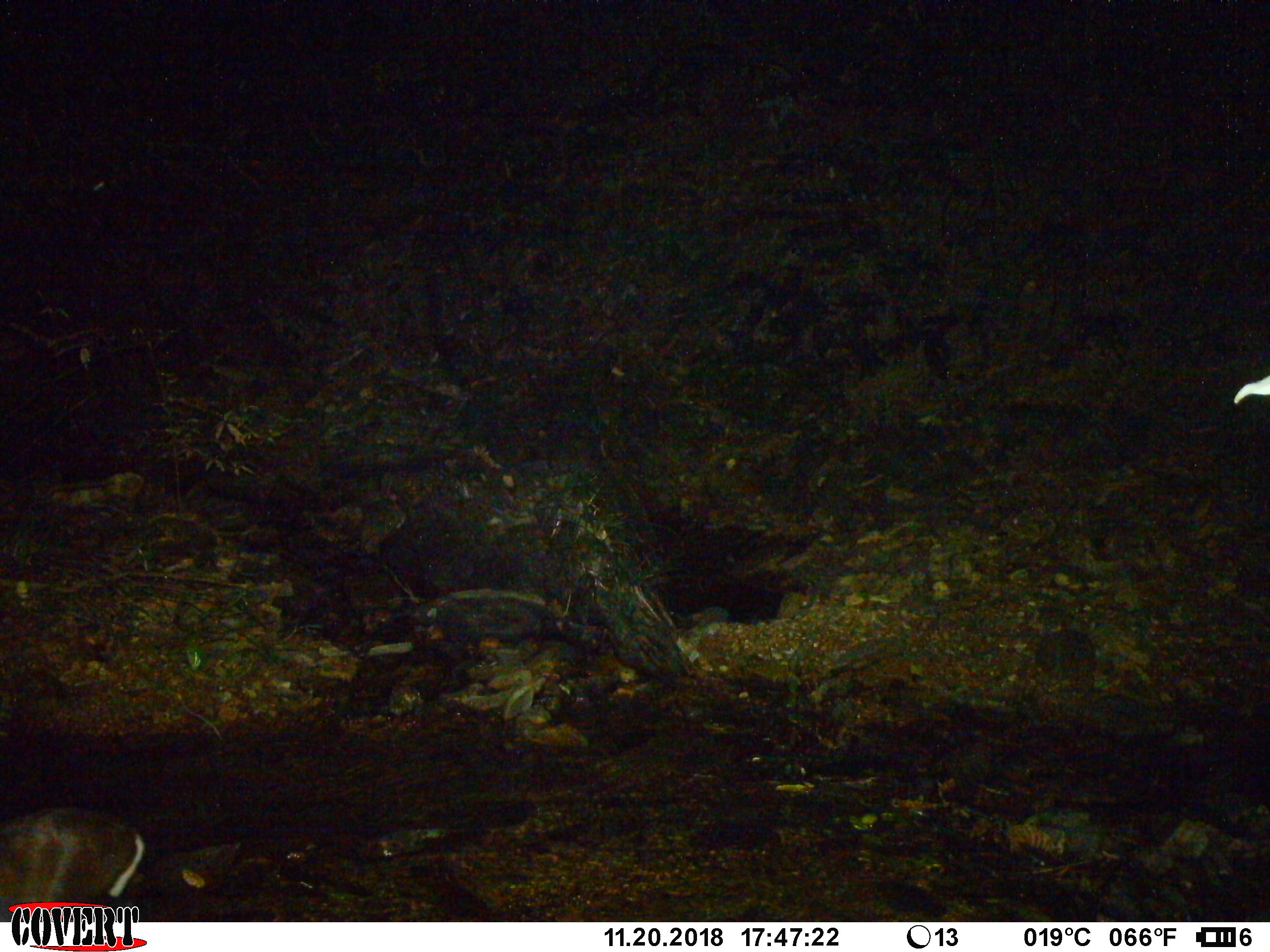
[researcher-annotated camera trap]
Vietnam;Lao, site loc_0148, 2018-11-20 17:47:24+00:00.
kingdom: Animalia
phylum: Chordata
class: Mammalia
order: Artiodactyla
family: Cervidae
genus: Muntiacus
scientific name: Muntiacus rooseveltorum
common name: roosevelt's muntjac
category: roosevelts muntjac group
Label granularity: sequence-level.